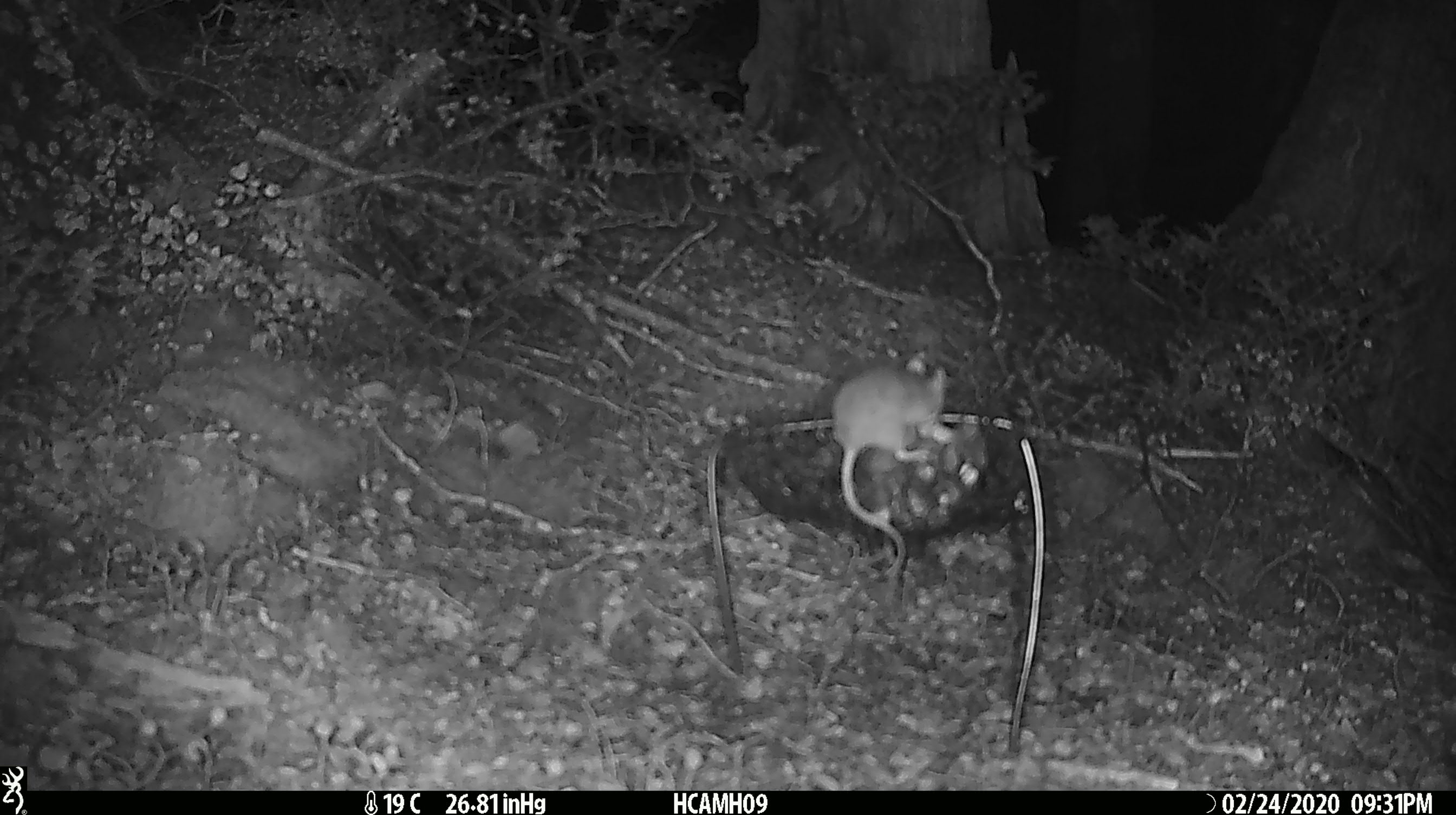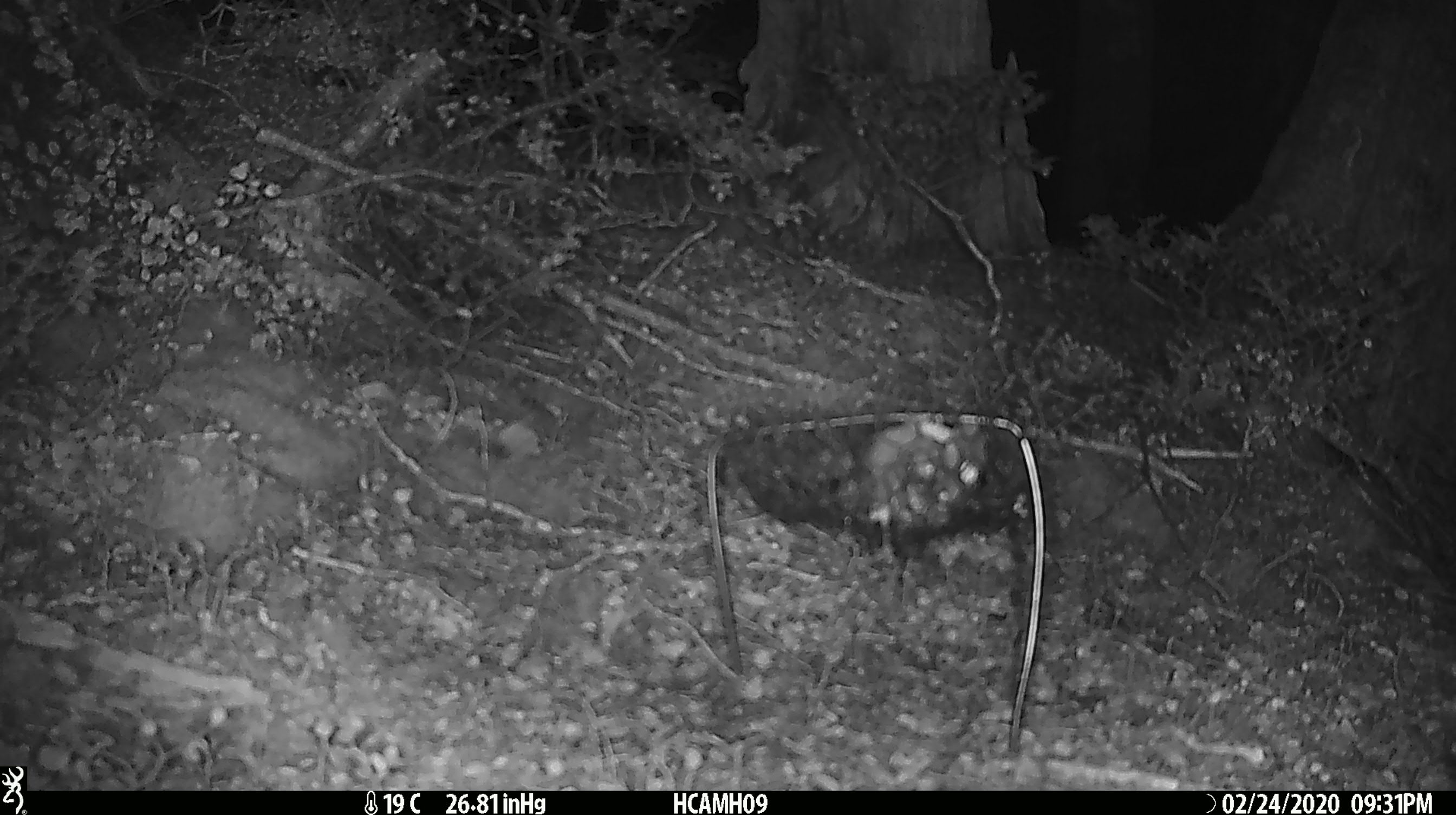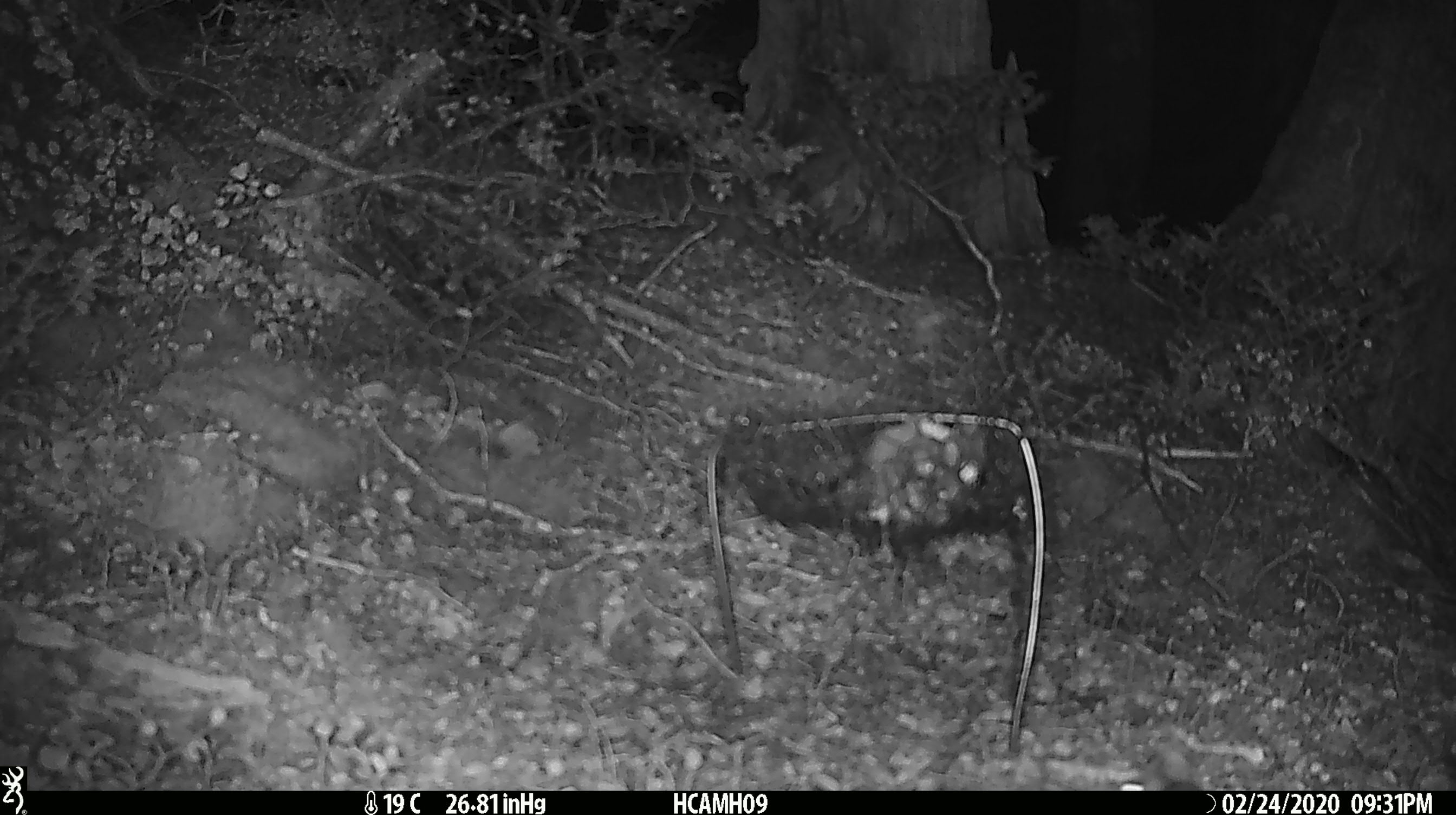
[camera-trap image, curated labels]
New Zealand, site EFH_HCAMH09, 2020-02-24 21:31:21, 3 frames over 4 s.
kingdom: Animalia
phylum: Chordata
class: Mammalia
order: Rodentia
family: Muridae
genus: Mus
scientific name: Mus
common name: mouse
Mouse (Mus).